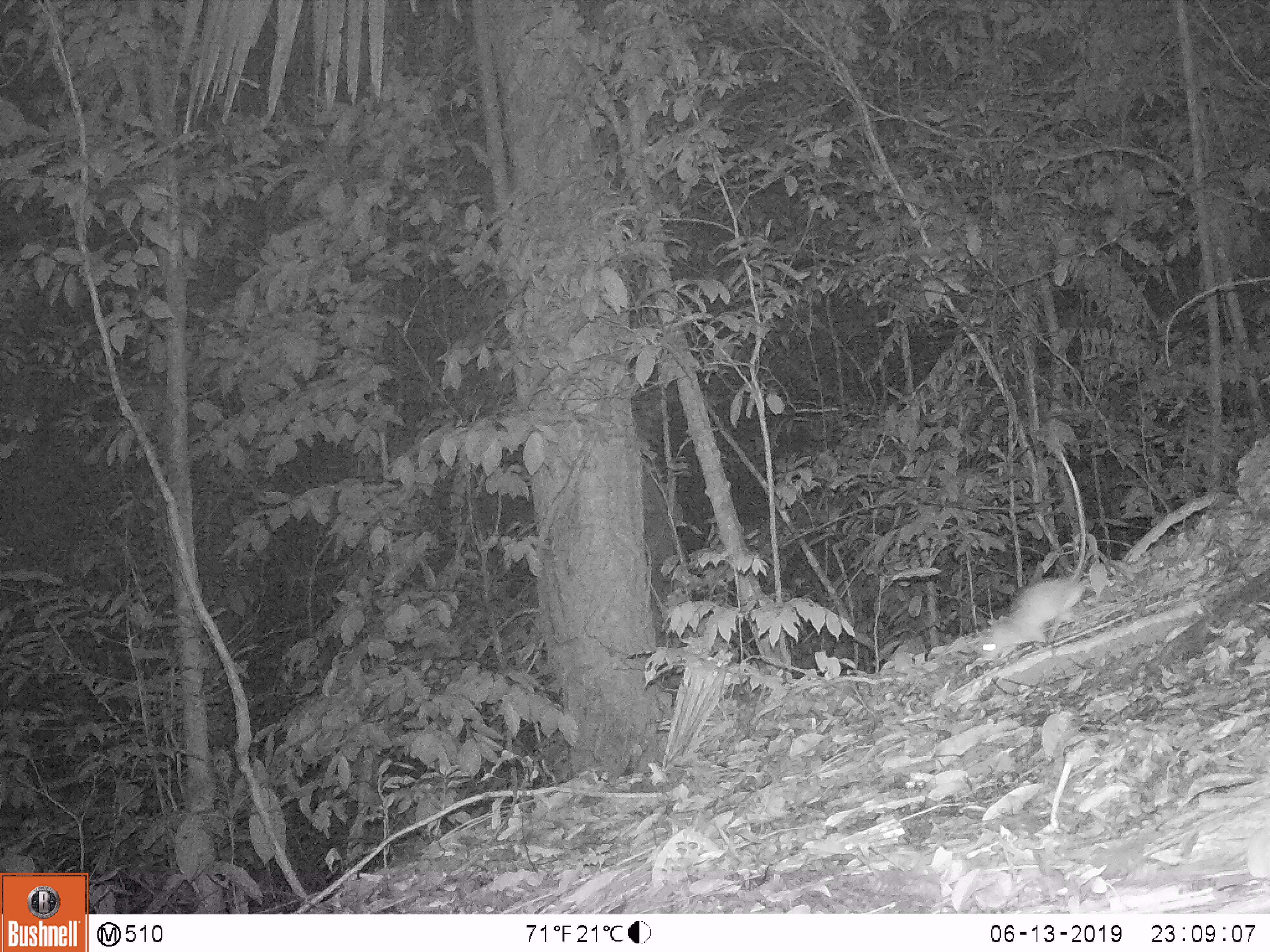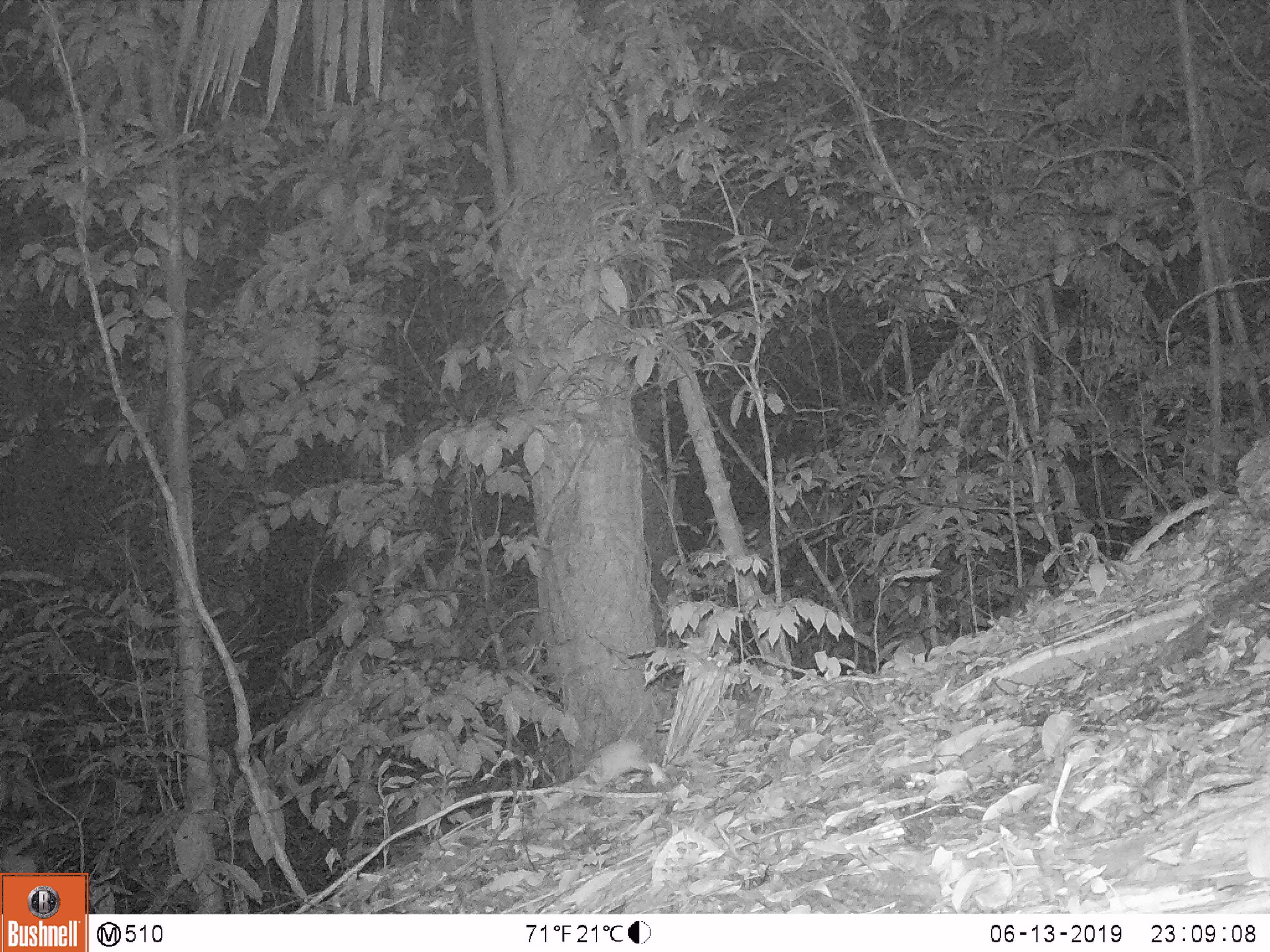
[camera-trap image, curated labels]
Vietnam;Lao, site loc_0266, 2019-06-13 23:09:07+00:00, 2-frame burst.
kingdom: Animalia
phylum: Chordata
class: Mammalia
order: Rodentia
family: Muridae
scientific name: Muridae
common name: old-world mice and rats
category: unidentified murid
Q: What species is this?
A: Unidentified murid (old-world mice and rats) (Muridae).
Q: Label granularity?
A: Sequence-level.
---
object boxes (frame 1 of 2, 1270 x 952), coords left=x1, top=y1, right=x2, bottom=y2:
unidentified murid: left=979, top=451, right=1086, bottom=660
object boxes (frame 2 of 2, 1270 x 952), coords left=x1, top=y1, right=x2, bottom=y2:
unidentified murid: left=588, top=711, right=650, bottom=786